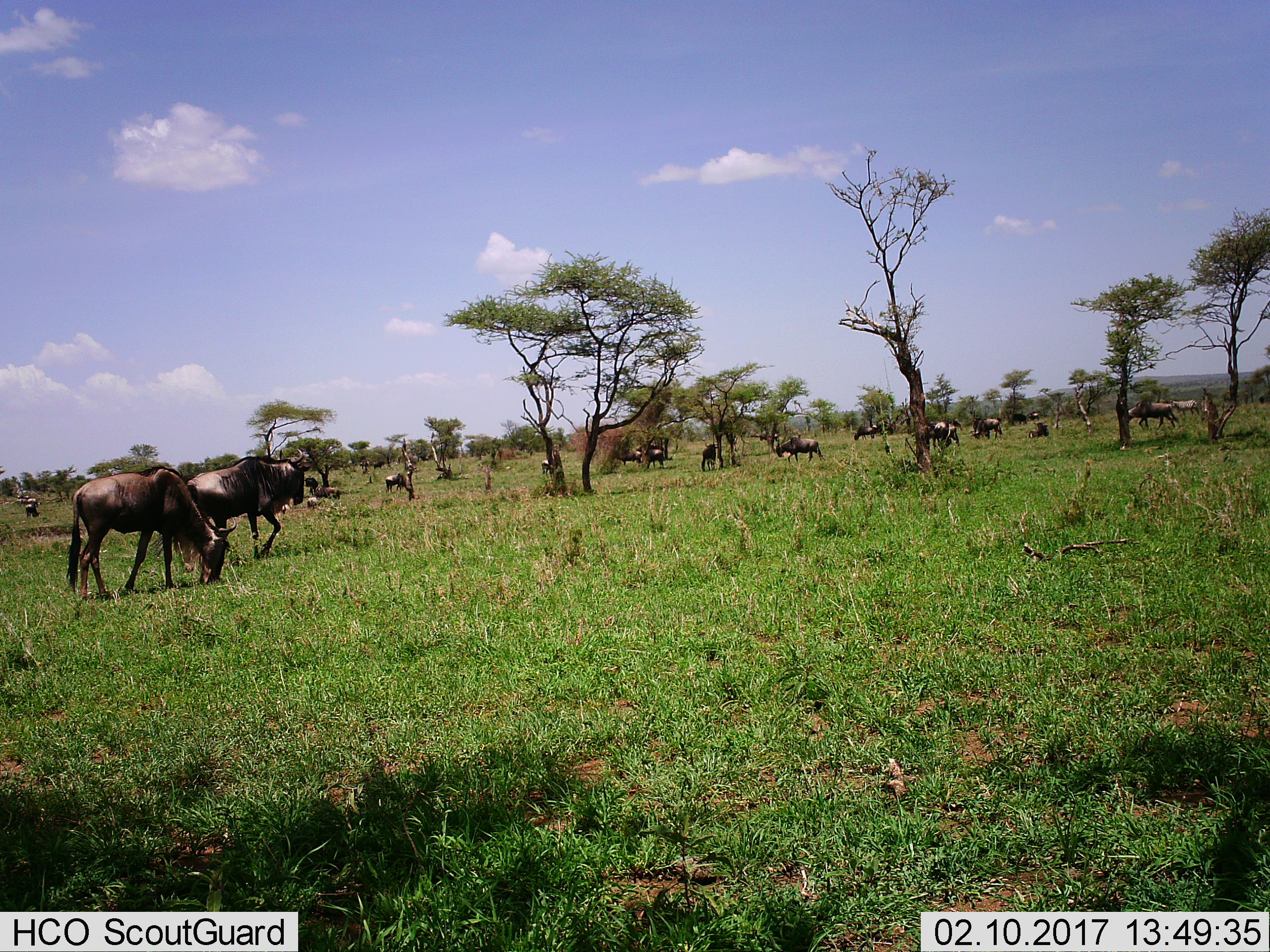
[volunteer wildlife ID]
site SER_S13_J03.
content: unidentified animal